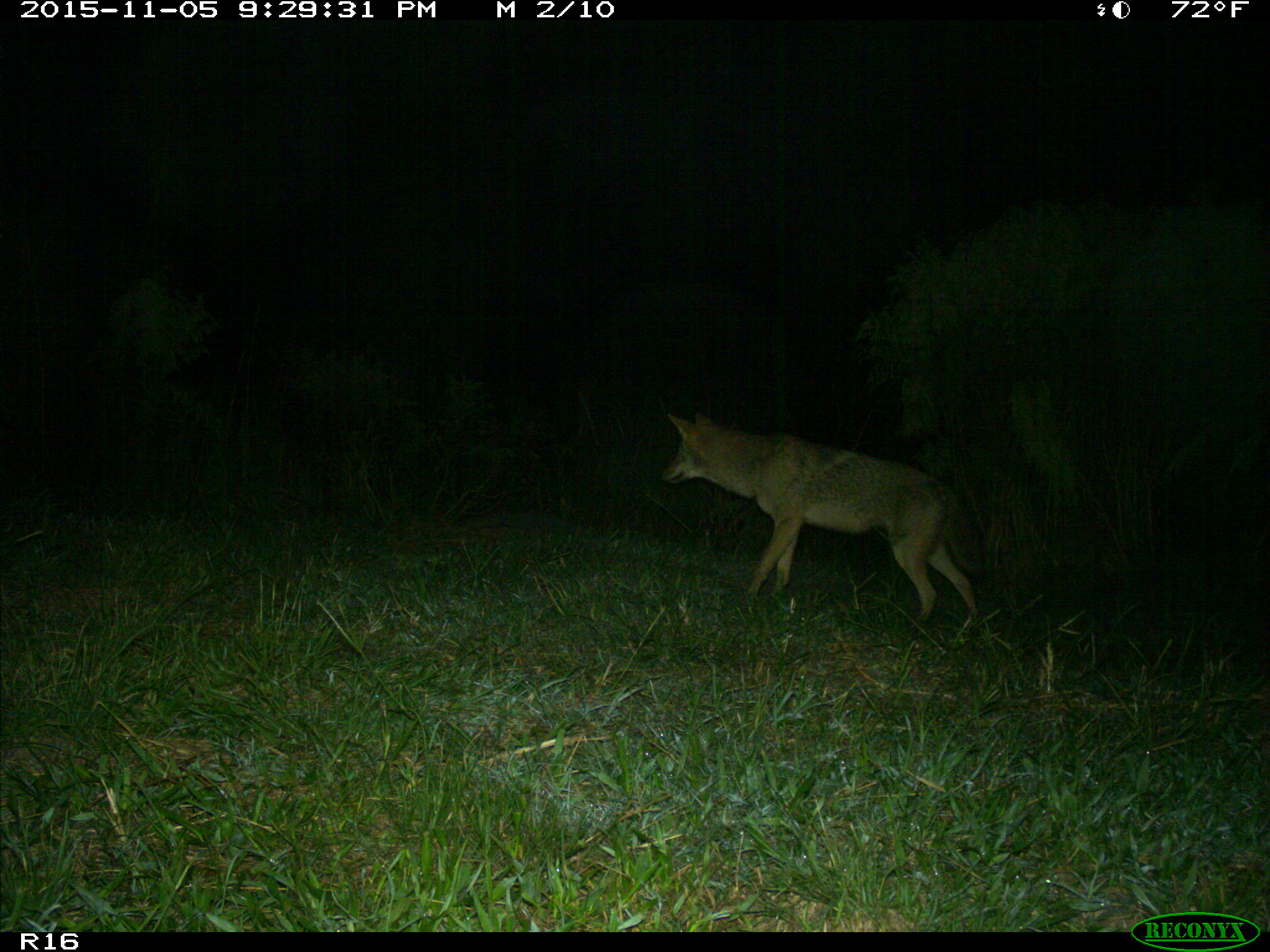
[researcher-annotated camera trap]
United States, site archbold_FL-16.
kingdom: Animalia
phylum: Chordata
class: Mammalia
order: Carnivora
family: Canidae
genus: Canis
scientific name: Canis latrans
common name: coyote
Canis latrans (coyote).